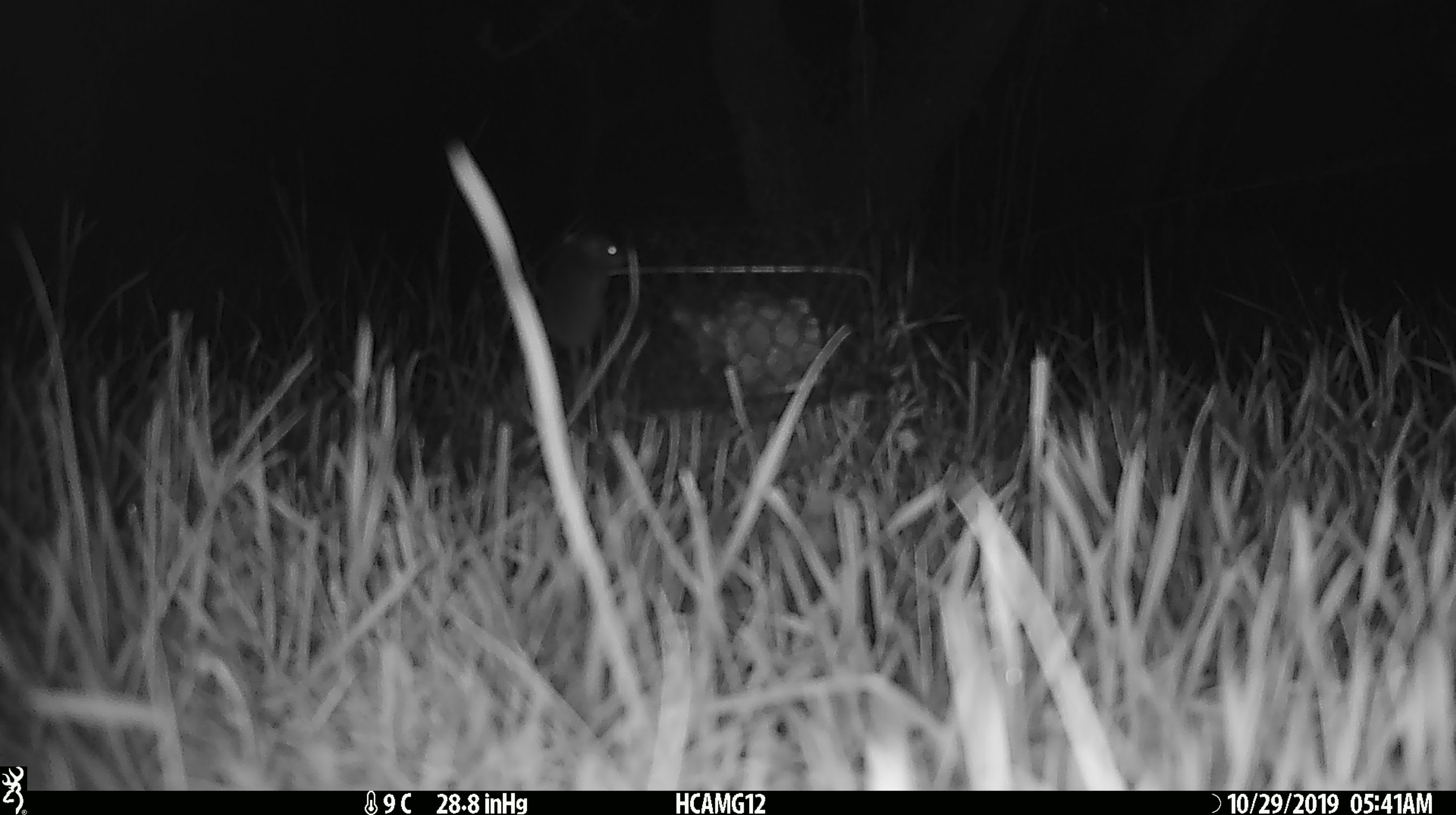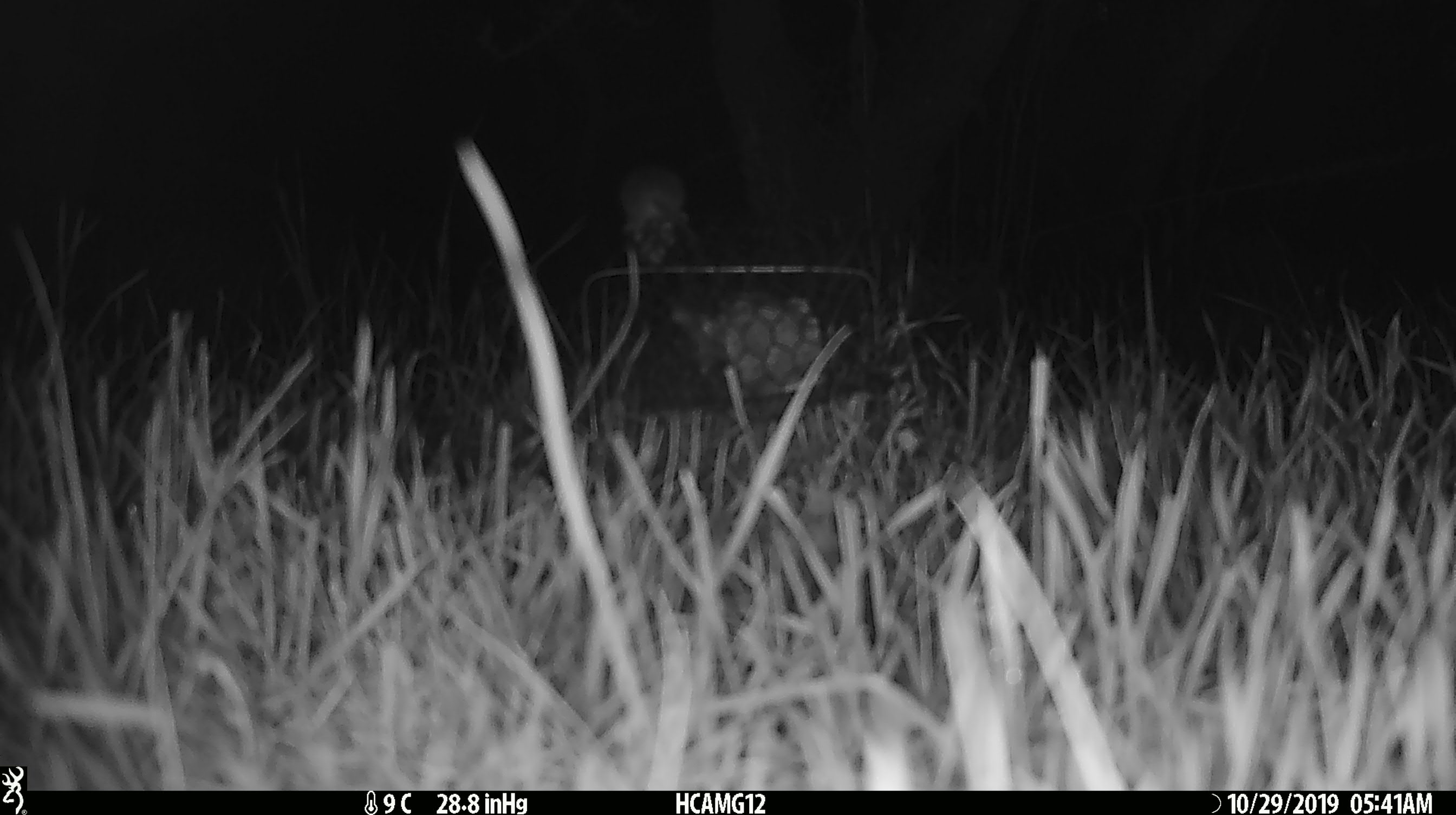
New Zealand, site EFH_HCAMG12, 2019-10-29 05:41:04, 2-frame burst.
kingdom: Animalia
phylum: Chordata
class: Mammalia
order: Rodentia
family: Muridae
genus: Mus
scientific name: Mus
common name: mouse